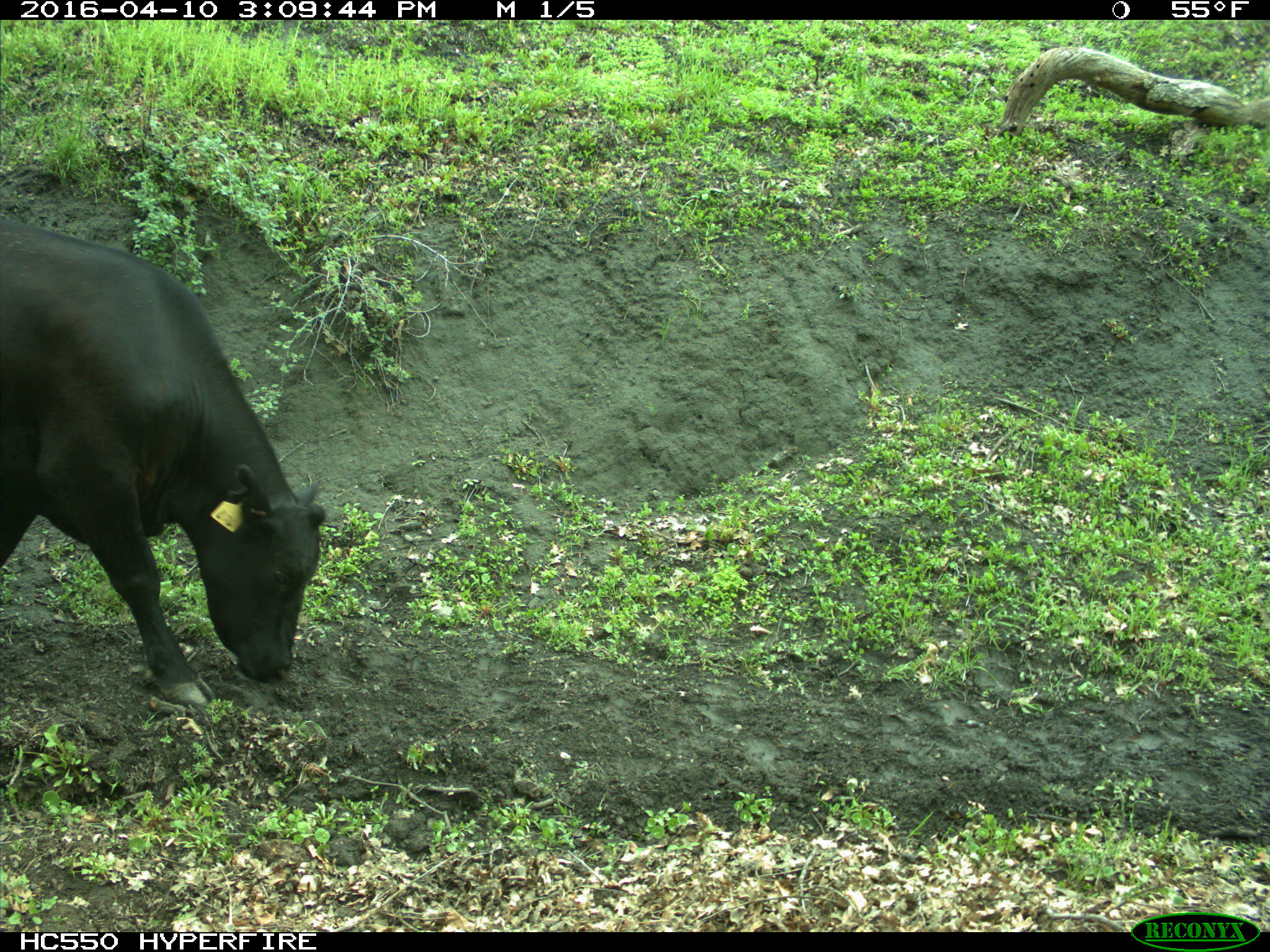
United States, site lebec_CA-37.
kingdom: Animalia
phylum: Chordata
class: Mammalia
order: Artiodactyla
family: Bovidae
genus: Bos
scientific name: Bos taurus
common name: domestic cow